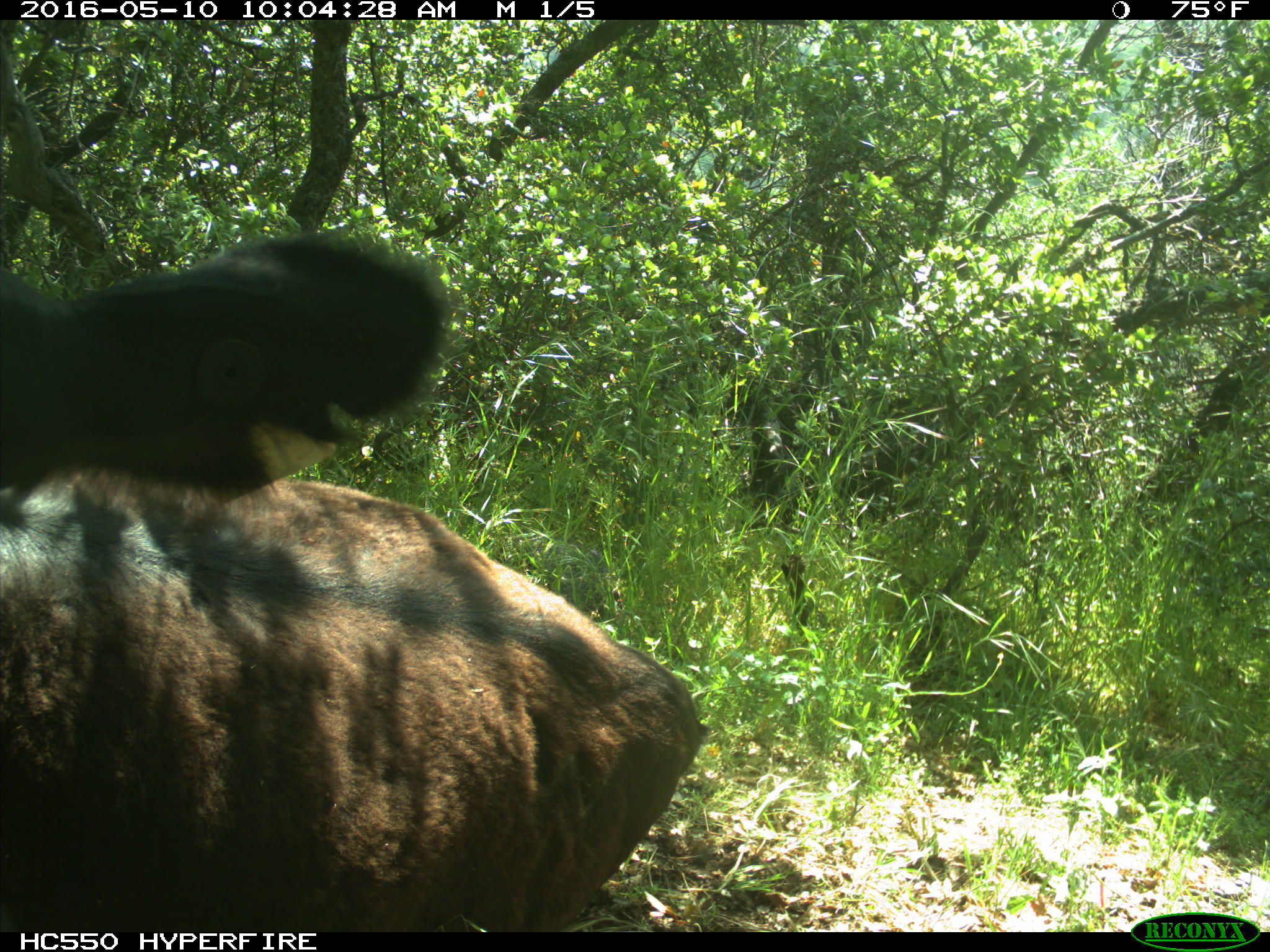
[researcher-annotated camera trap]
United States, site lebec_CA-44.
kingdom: Animalia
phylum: Chordata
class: Mammalia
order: Artiodactyla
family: Bovidae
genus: Bos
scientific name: Bos taurus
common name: domestic cow